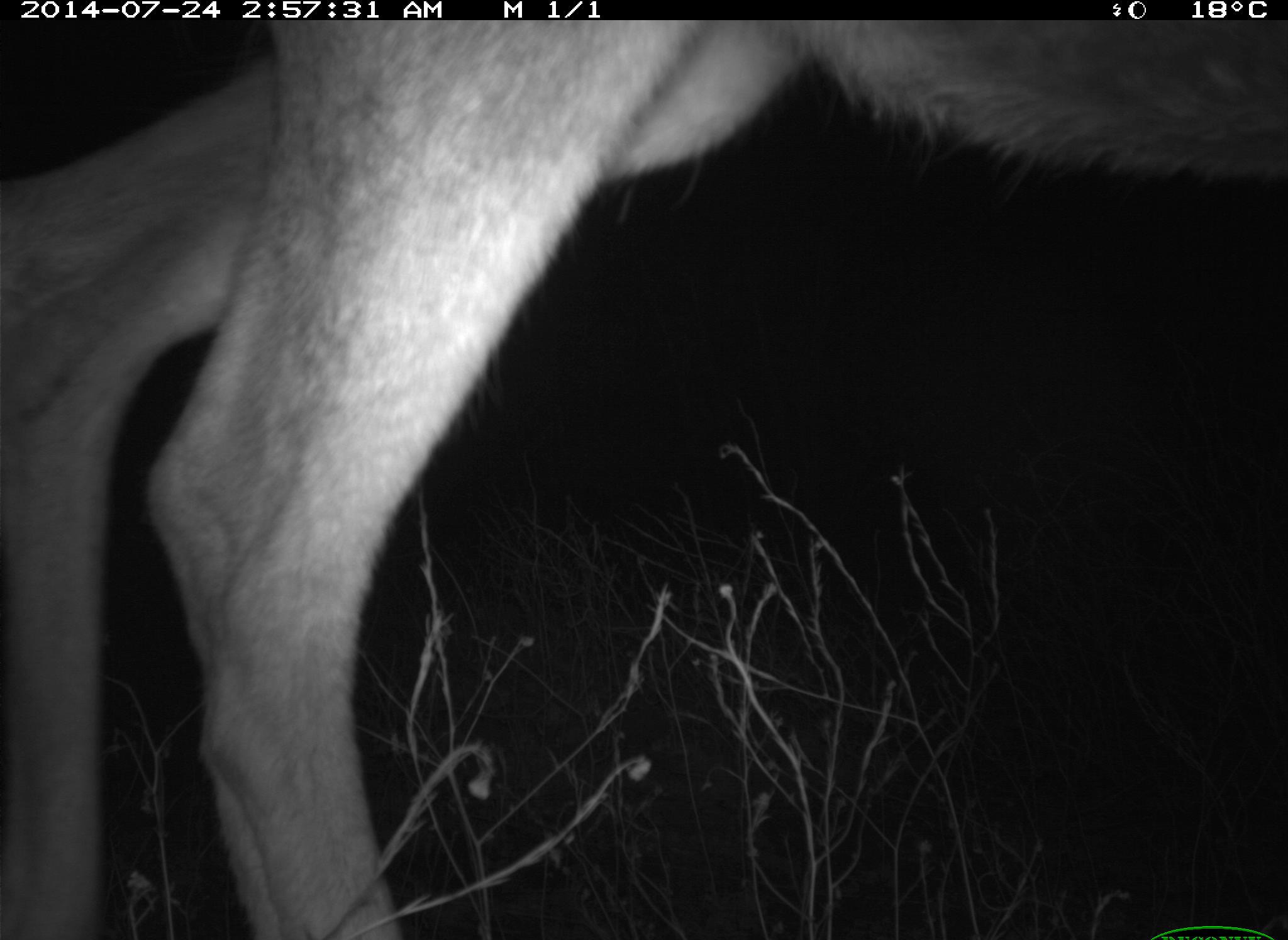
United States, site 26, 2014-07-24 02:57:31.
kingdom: Animalia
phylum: Chordata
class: Mammalia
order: Artiodactyla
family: Cervidae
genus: Odocoileus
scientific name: Odocoileus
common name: deer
Deer (Odocoileus).